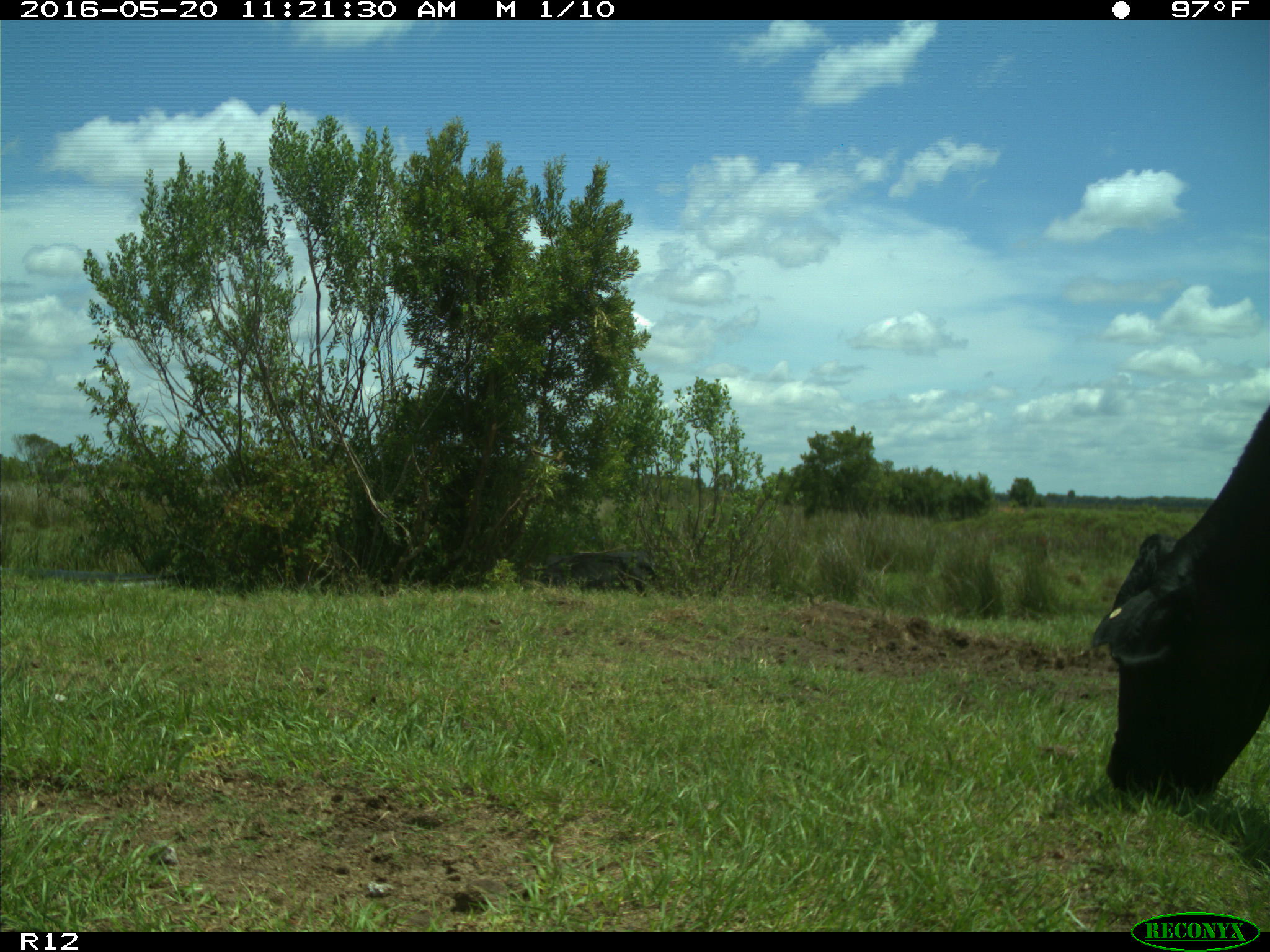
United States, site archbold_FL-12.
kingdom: Animalia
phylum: Chordata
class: Mammalia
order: Artiodactyla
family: Bovidae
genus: Bos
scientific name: Bos taurus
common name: domestic cow